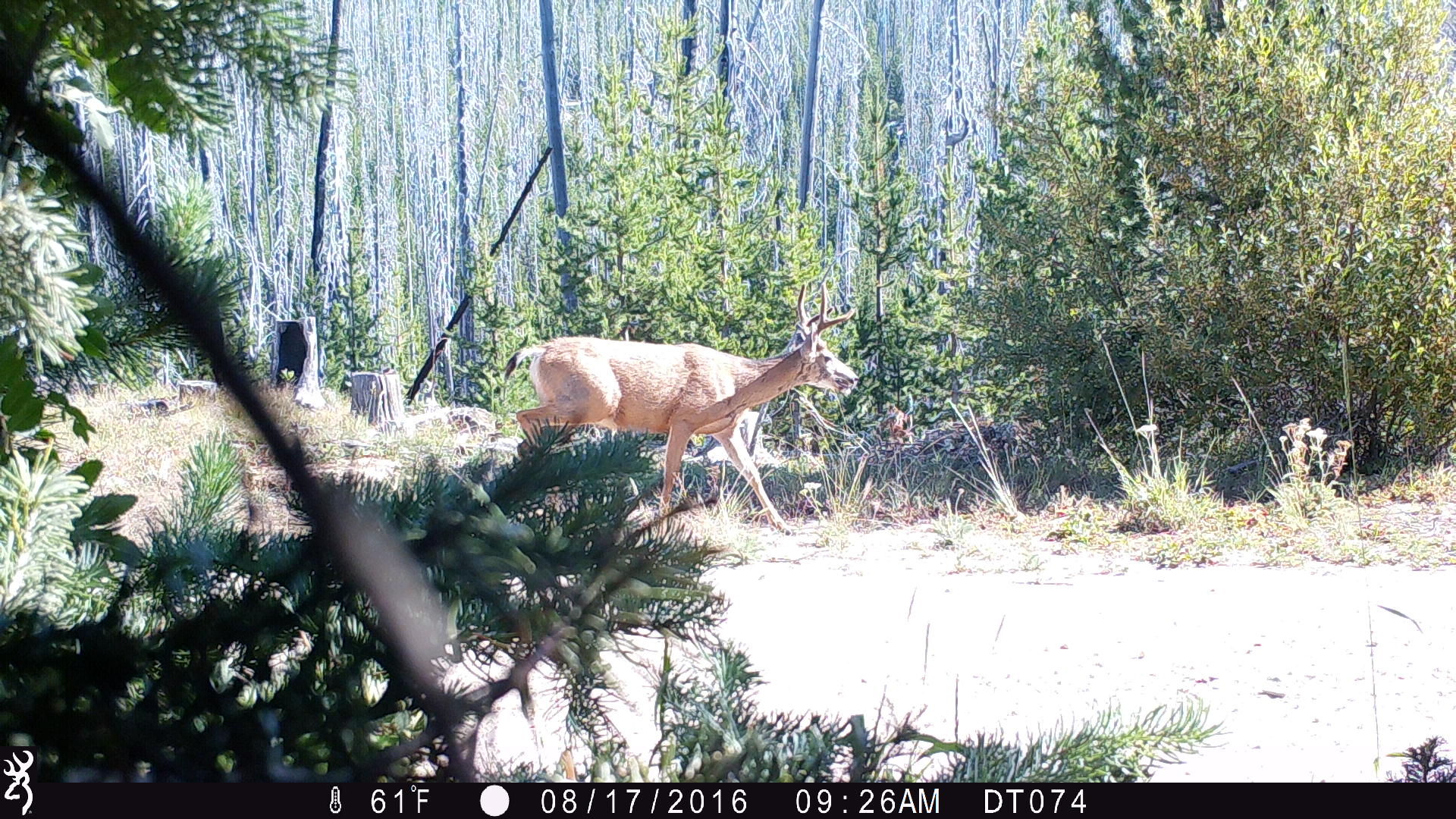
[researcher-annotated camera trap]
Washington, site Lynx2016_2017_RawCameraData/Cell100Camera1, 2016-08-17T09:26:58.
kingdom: Animalia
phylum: Chordata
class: Mammalia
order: Artiodactyla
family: Cervidae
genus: Odocoileus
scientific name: Odocoileus hemionus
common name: mule deer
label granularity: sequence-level